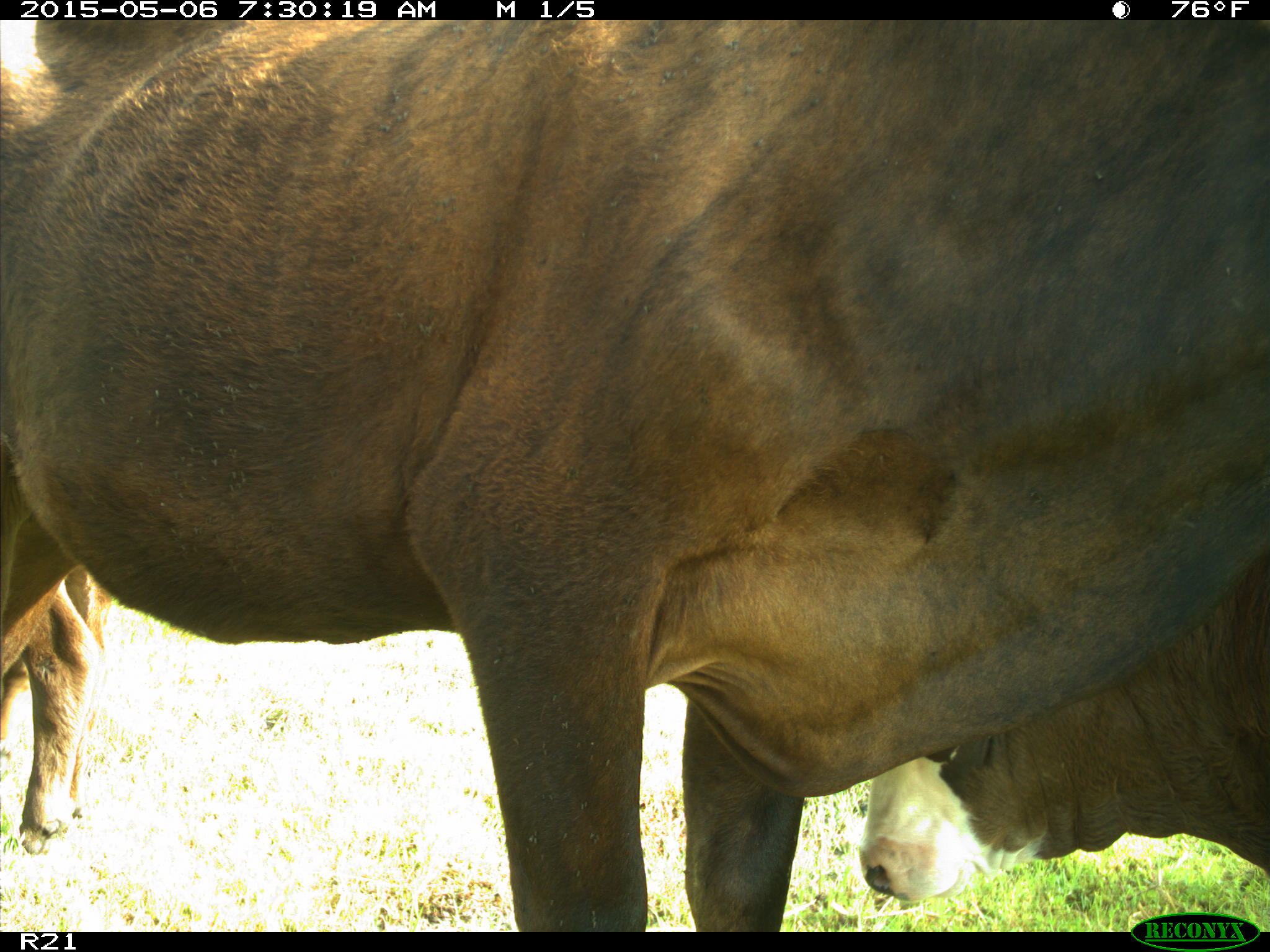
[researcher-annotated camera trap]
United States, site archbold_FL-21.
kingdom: Animalia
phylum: Chordata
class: Mammalia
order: Artiodactyla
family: Bovidae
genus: Bos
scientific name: Bos taurus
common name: domestic cow